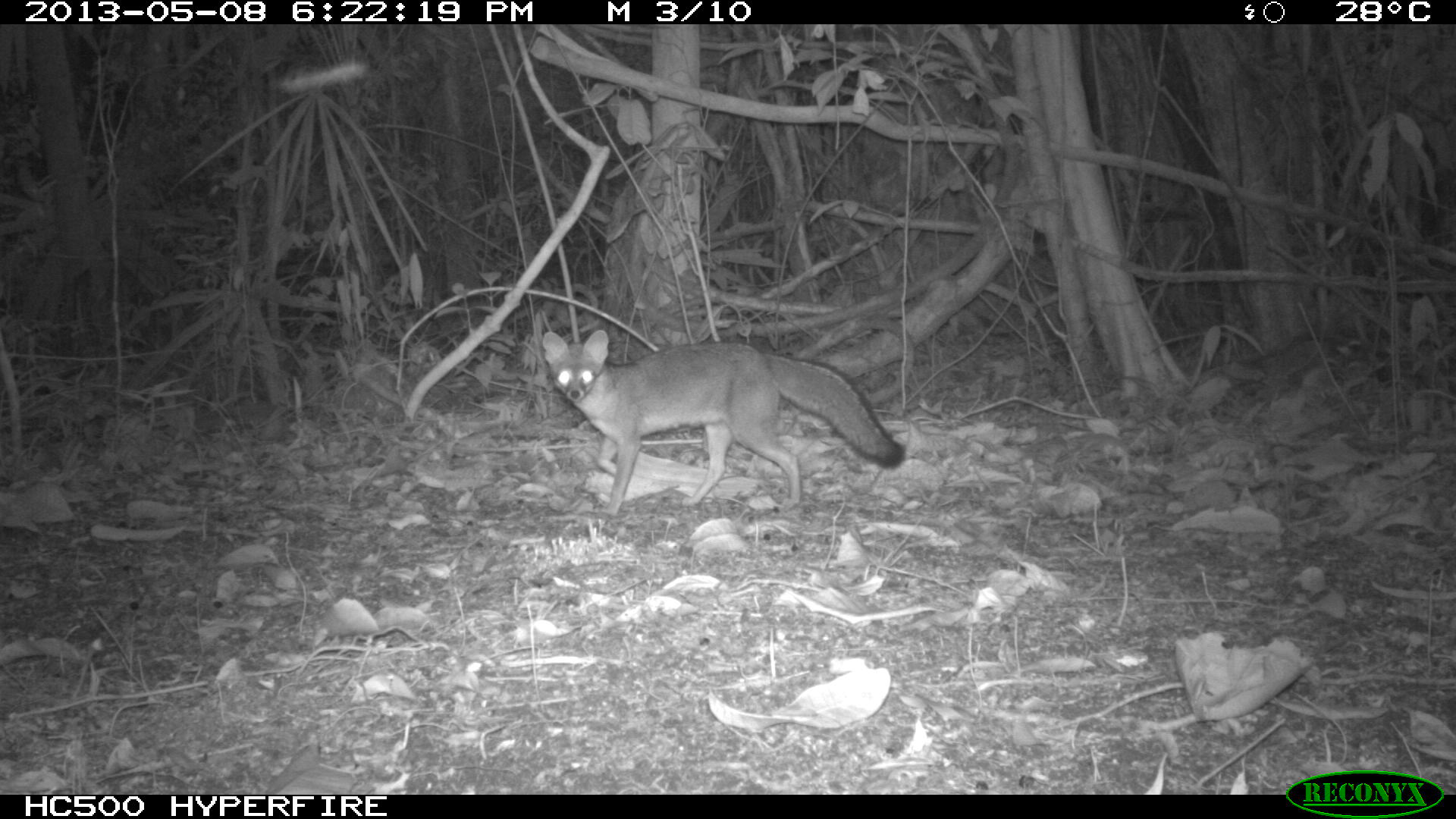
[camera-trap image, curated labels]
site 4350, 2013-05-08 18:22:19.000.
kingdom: Animalia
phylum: Chordata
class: Mammalia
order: Carnivora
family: Canidae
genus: Urocyon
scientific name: Urocyon cinereoargenteus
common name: gray fox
Urocyon cinereoargenteus (gray fox), count 1.